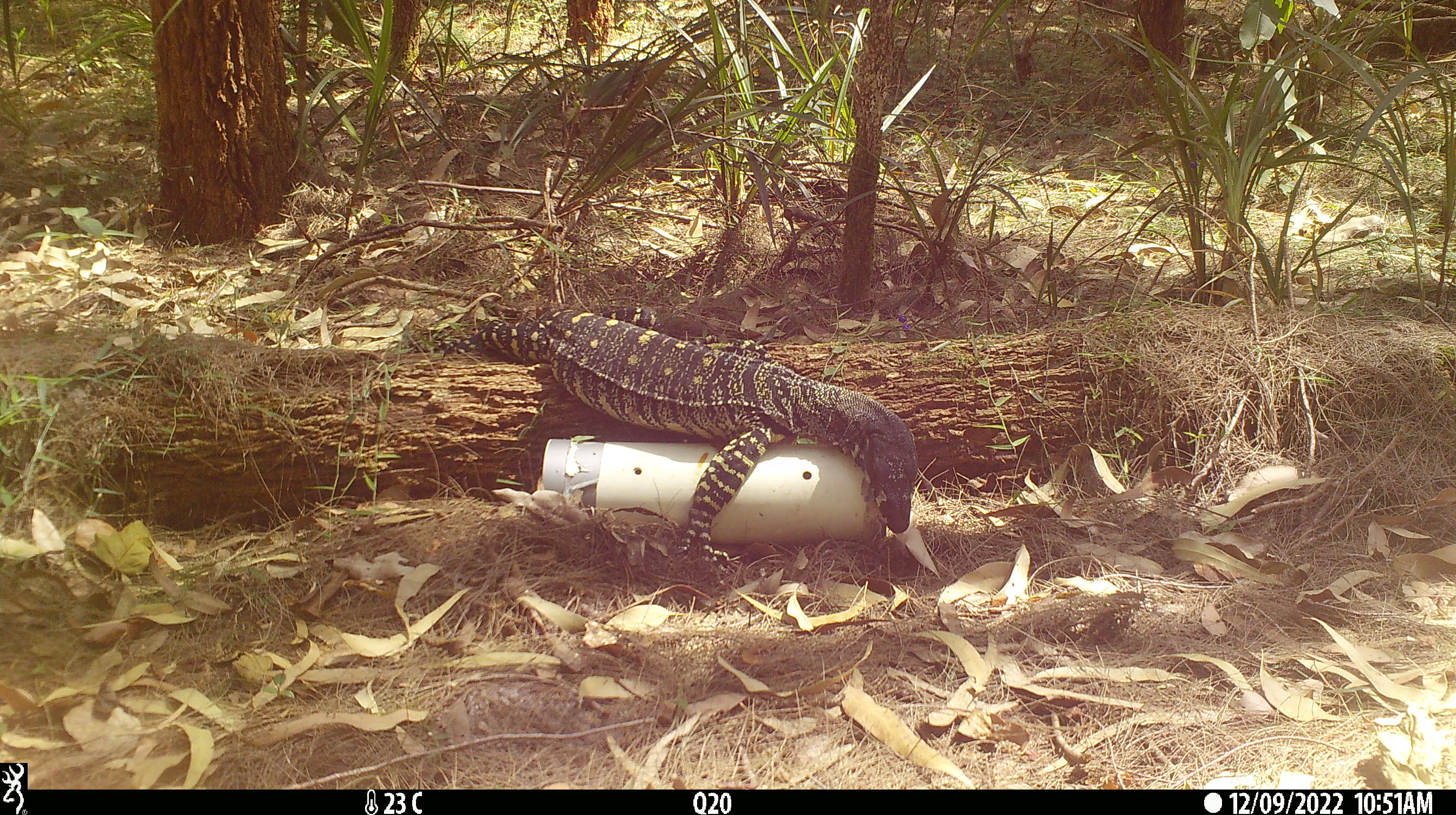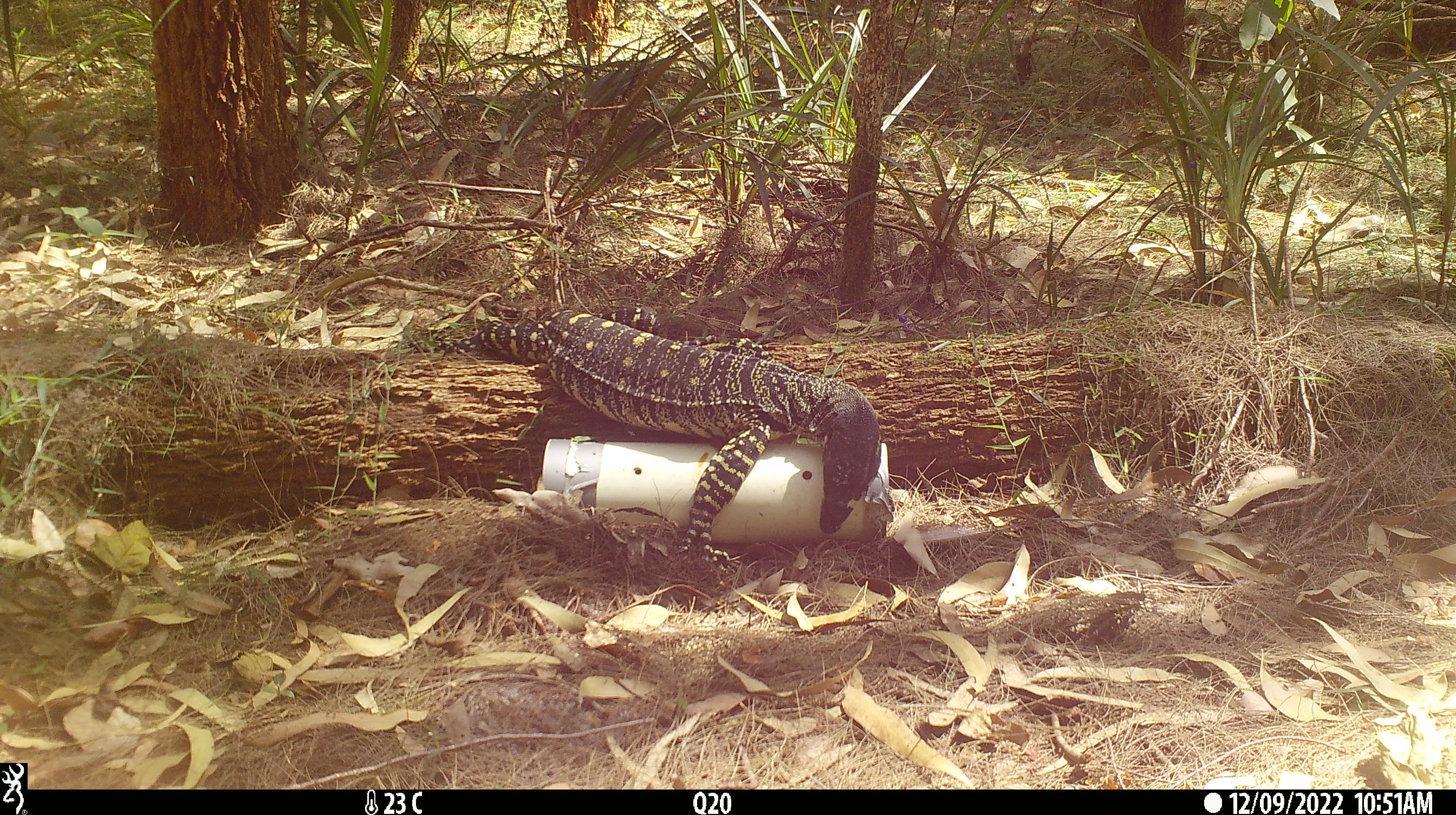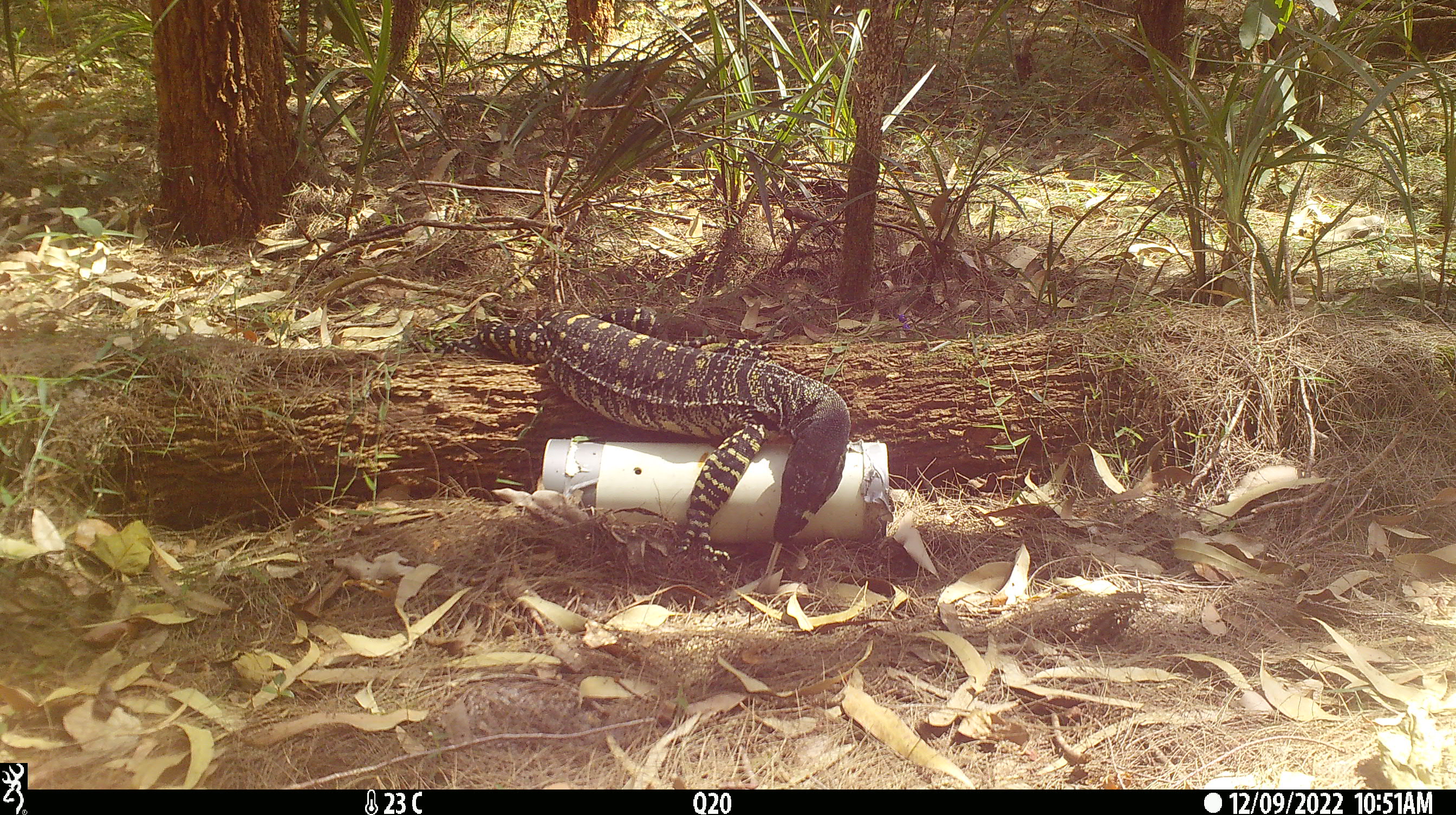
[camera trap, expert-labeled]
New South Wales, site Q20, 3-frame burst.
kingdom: Animalia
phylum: Chordata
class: Reptilia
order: Squamata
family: Varanidae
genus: Varanus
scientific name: Varanus varius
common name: lace monitor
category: goanna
Goanna (lace monitor) (Varanus varius).